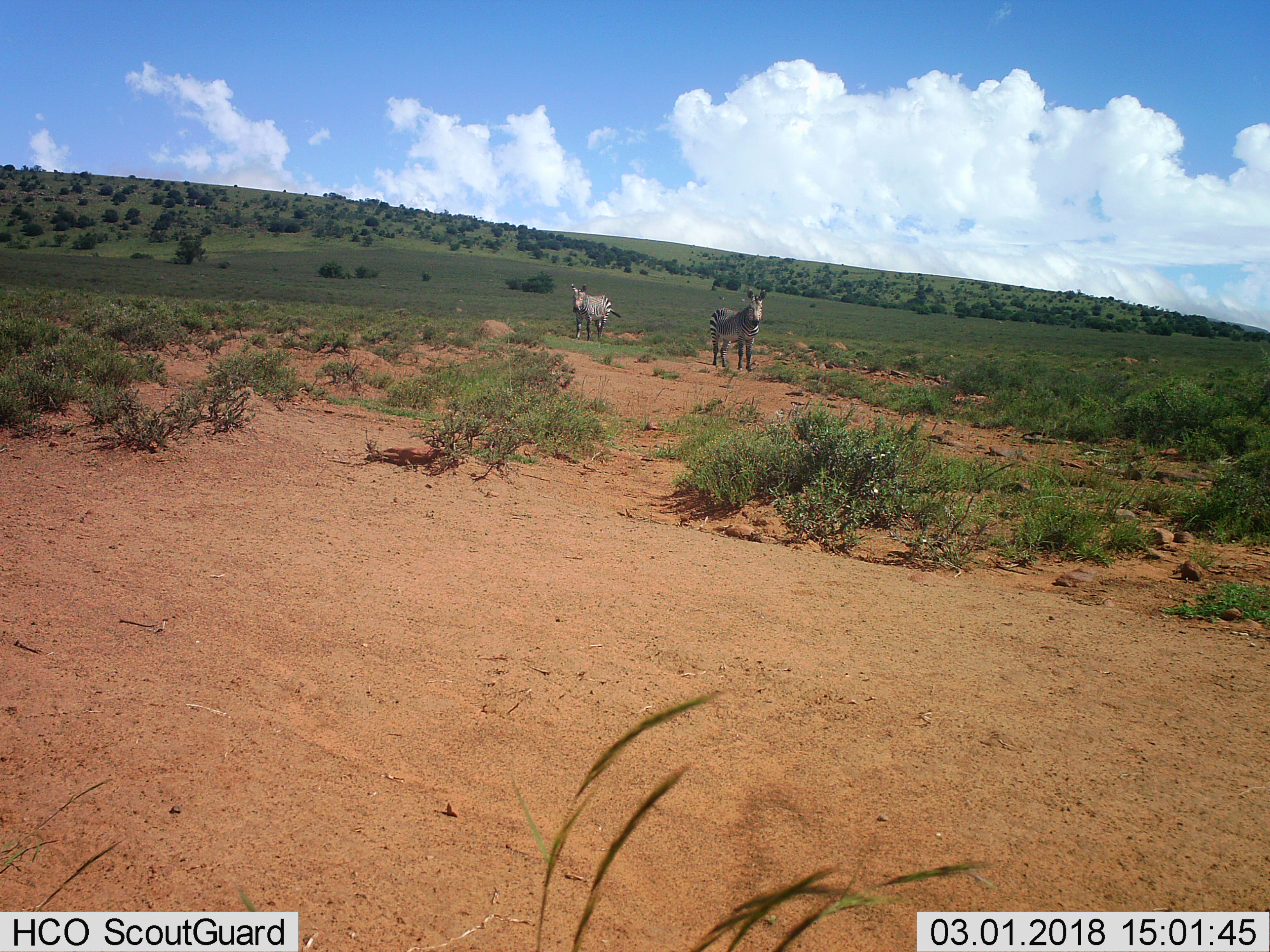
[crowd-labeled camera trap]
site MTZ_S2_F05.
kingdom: Animalia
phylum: Chordata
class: Mammalia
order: Perissodactyla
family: Equidae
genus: Equus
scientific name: Equus zebra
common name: mountain zebra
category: zebramountain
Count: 2.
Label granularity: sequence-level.